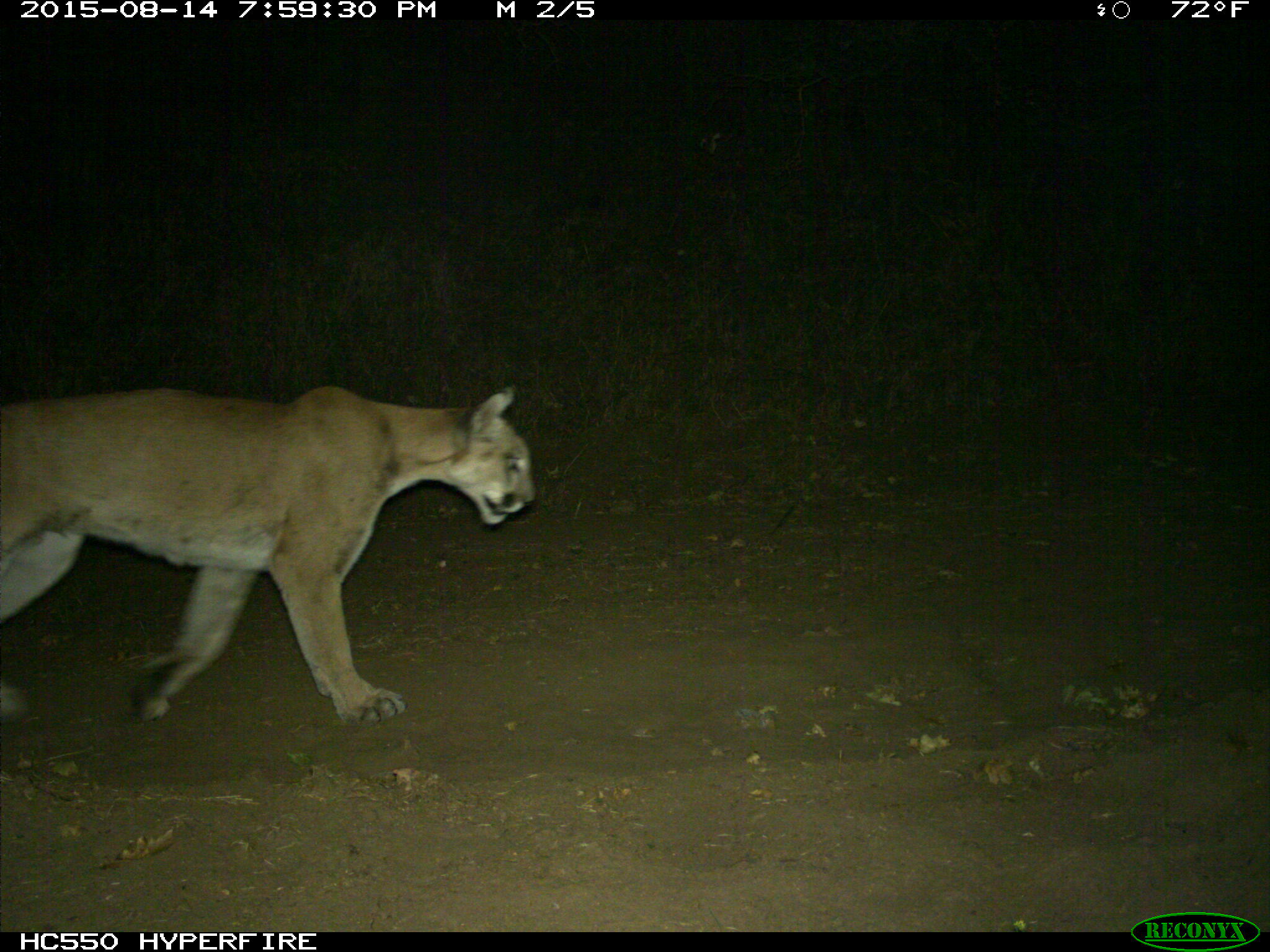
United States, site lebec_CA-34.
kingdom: Animalia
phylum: Chordata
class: Mammalia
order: Carnivora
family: Felidae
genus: Puma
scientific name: Puma concolor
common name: mountain lion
Puma concolor (mountain lion).